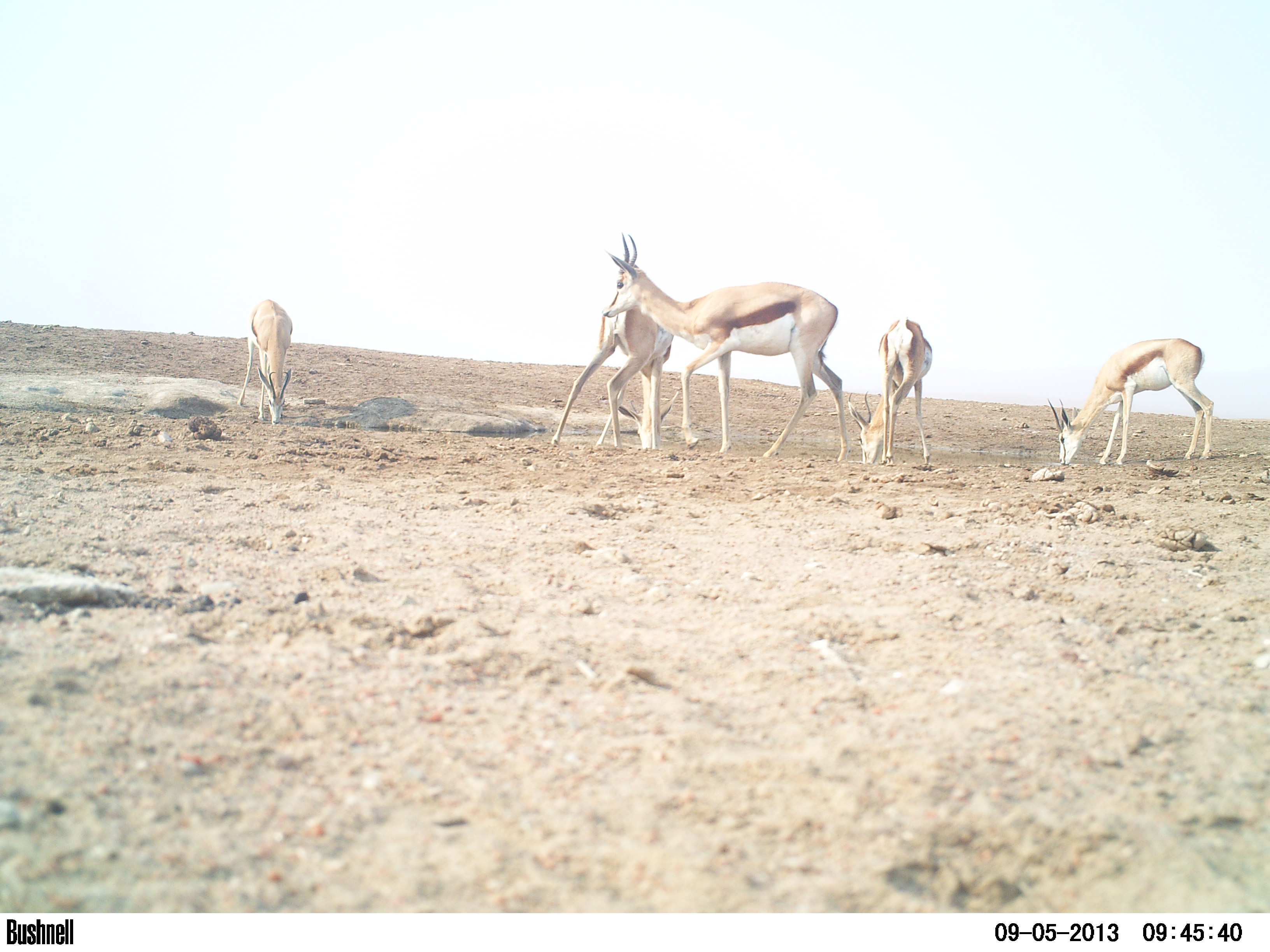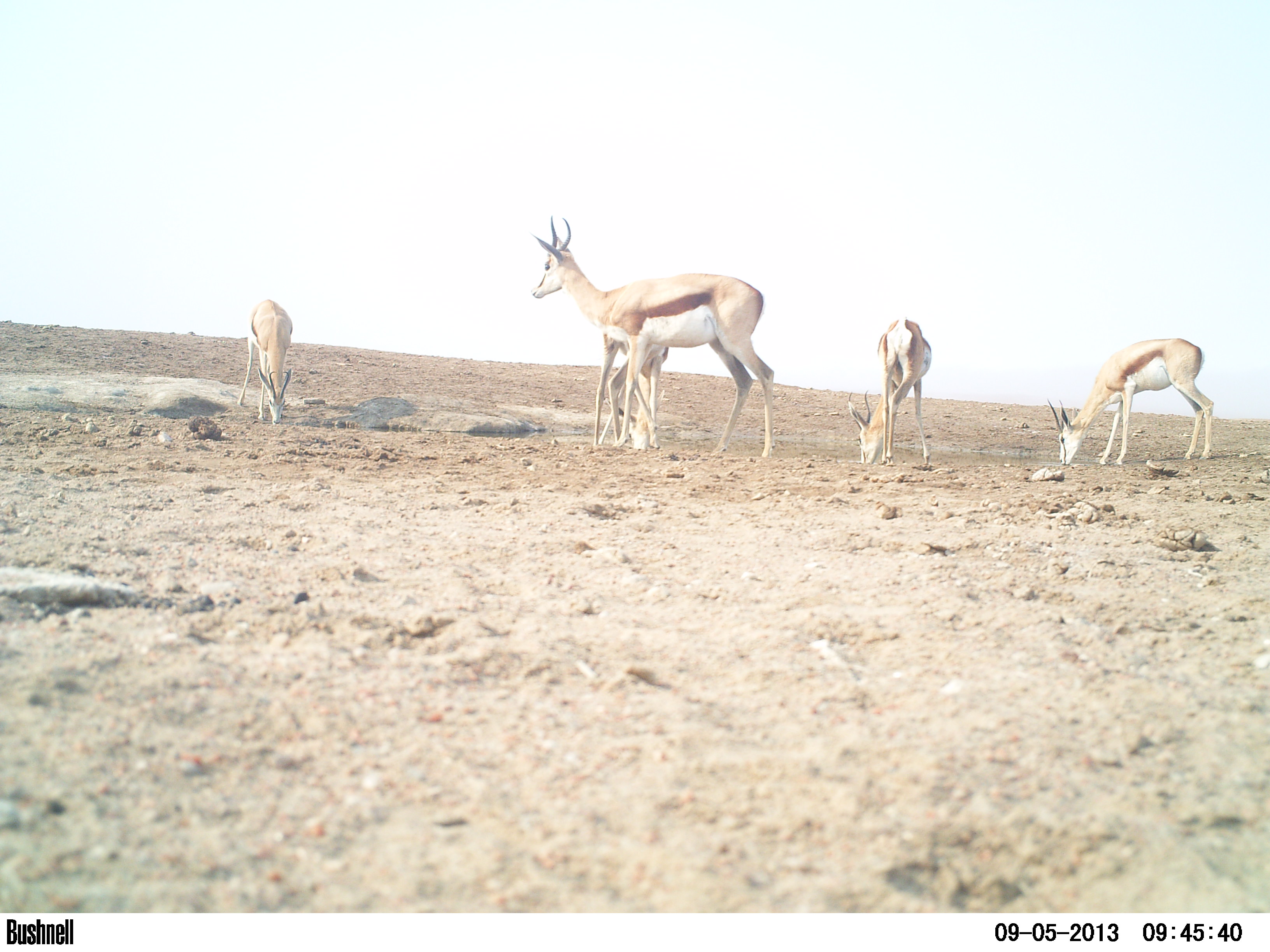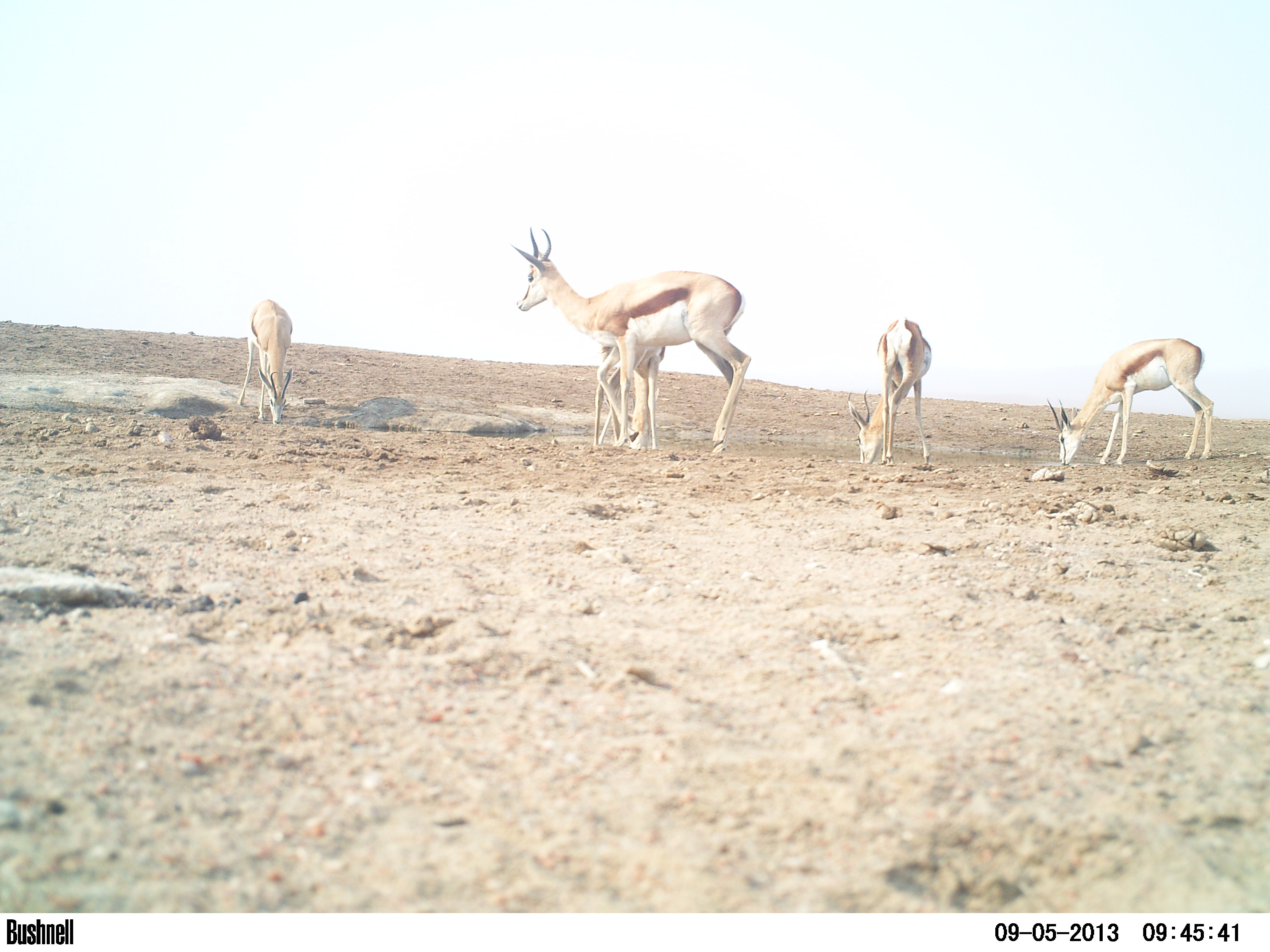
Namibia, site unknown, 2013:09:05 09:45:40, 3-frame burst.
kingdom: Animalia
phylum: Chordata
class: Mammalia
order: Artiodactyla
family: Bovidae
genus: Antidorcas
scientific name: Antidorcas marsupialis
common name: springbok